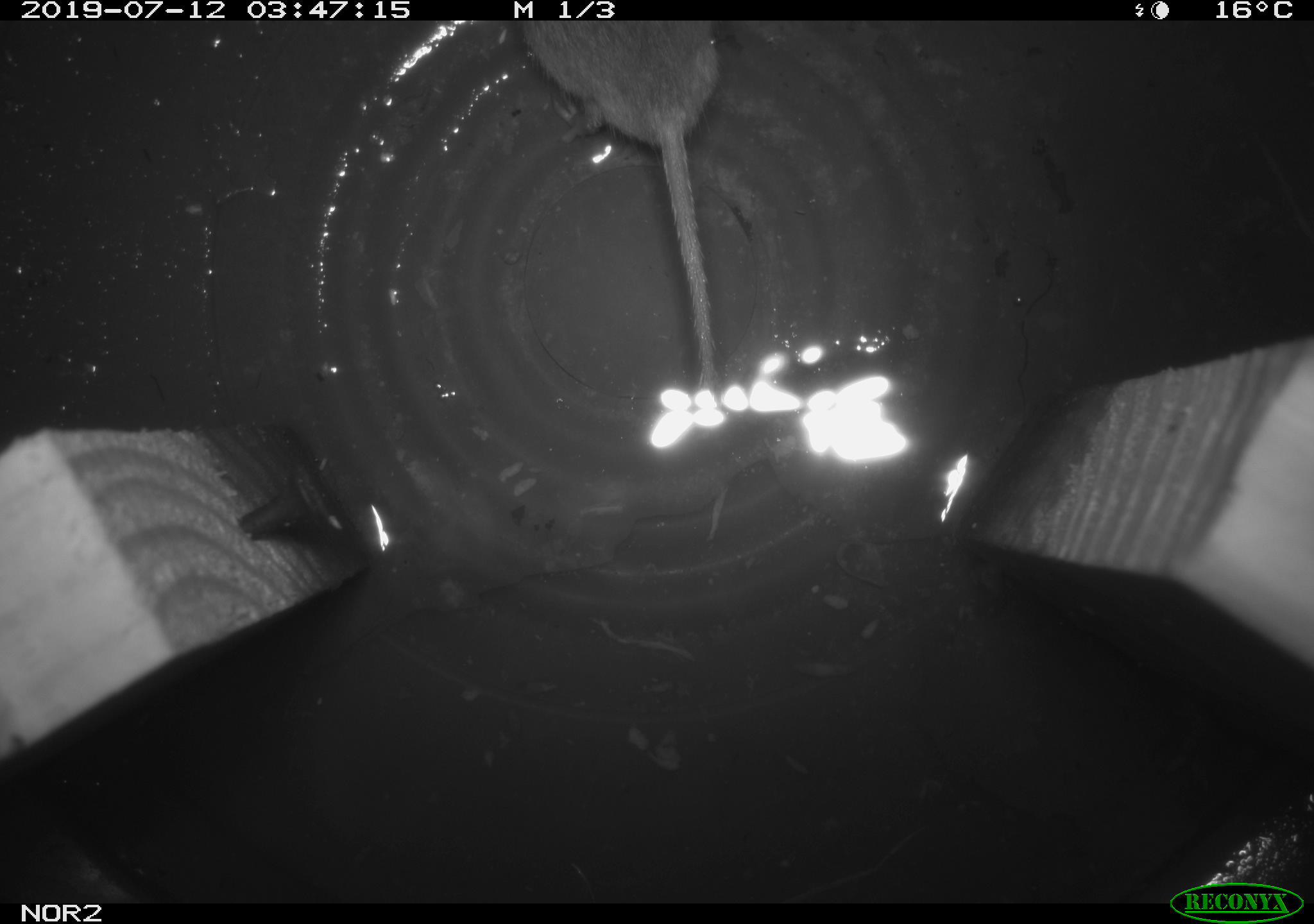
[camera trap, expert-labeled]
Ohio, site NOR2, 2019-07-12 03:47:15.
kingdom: Animalia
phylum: Chordata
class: Mammalia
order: Rodentia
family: Cricetidae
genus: Microtus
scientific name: Microtus pennsylvanicus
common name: meadow vole